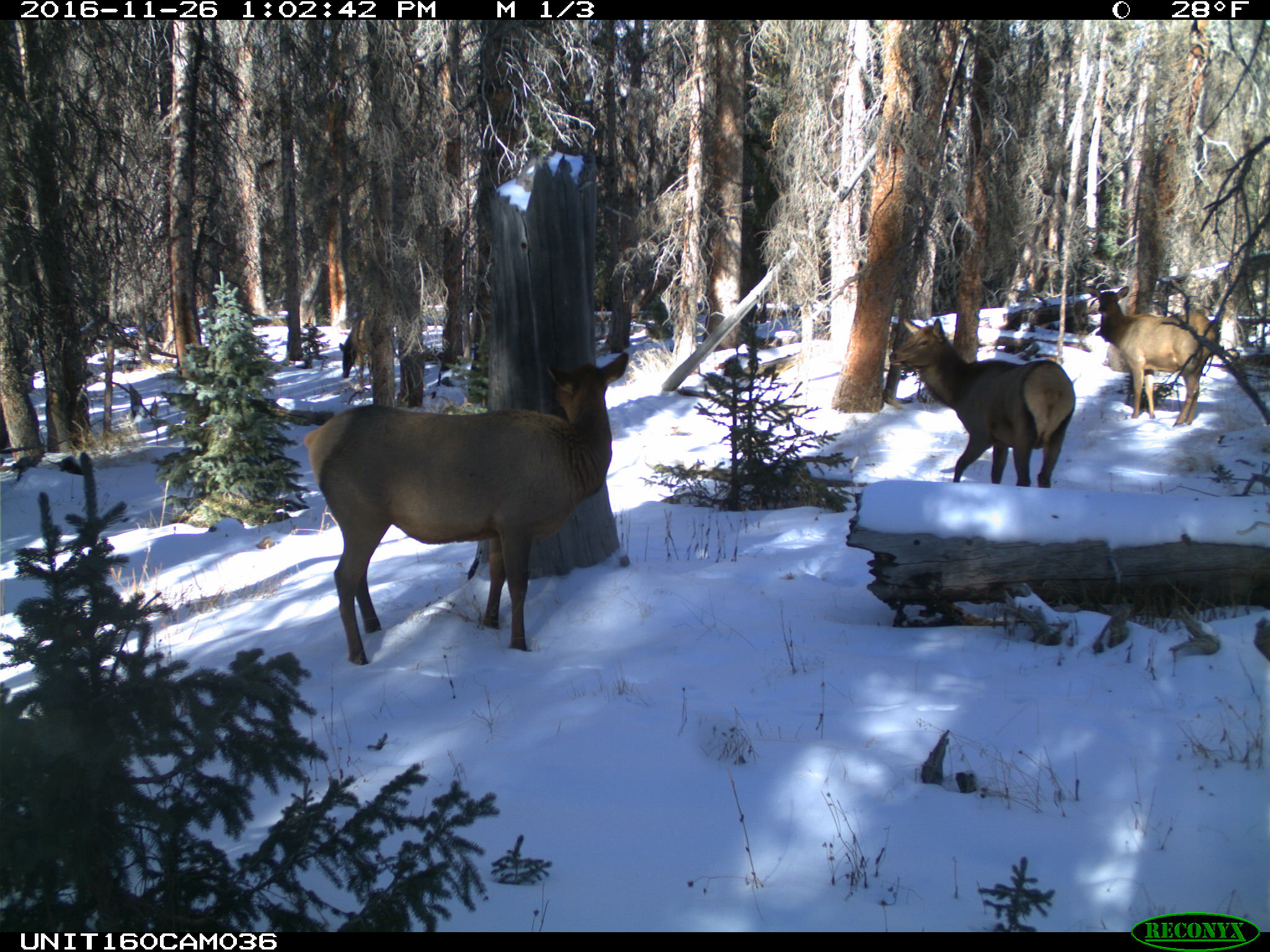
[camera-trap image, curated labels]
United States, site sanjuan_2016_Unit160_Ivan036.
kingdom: Animalia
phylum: Chordata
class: Mammalia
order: Artiodactyla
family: Cervidae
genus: Cervus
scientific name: Cervus elaphus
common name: red deer